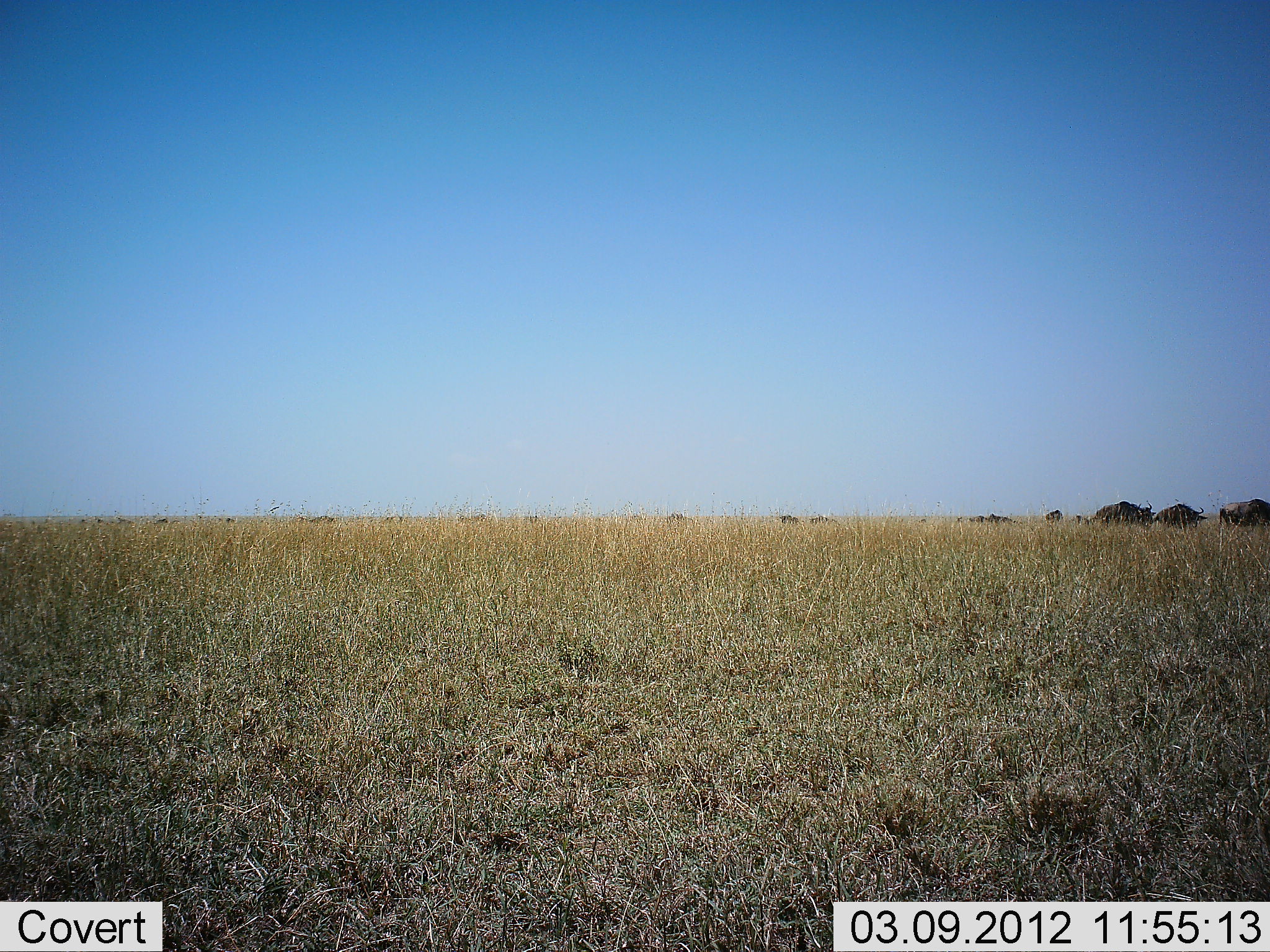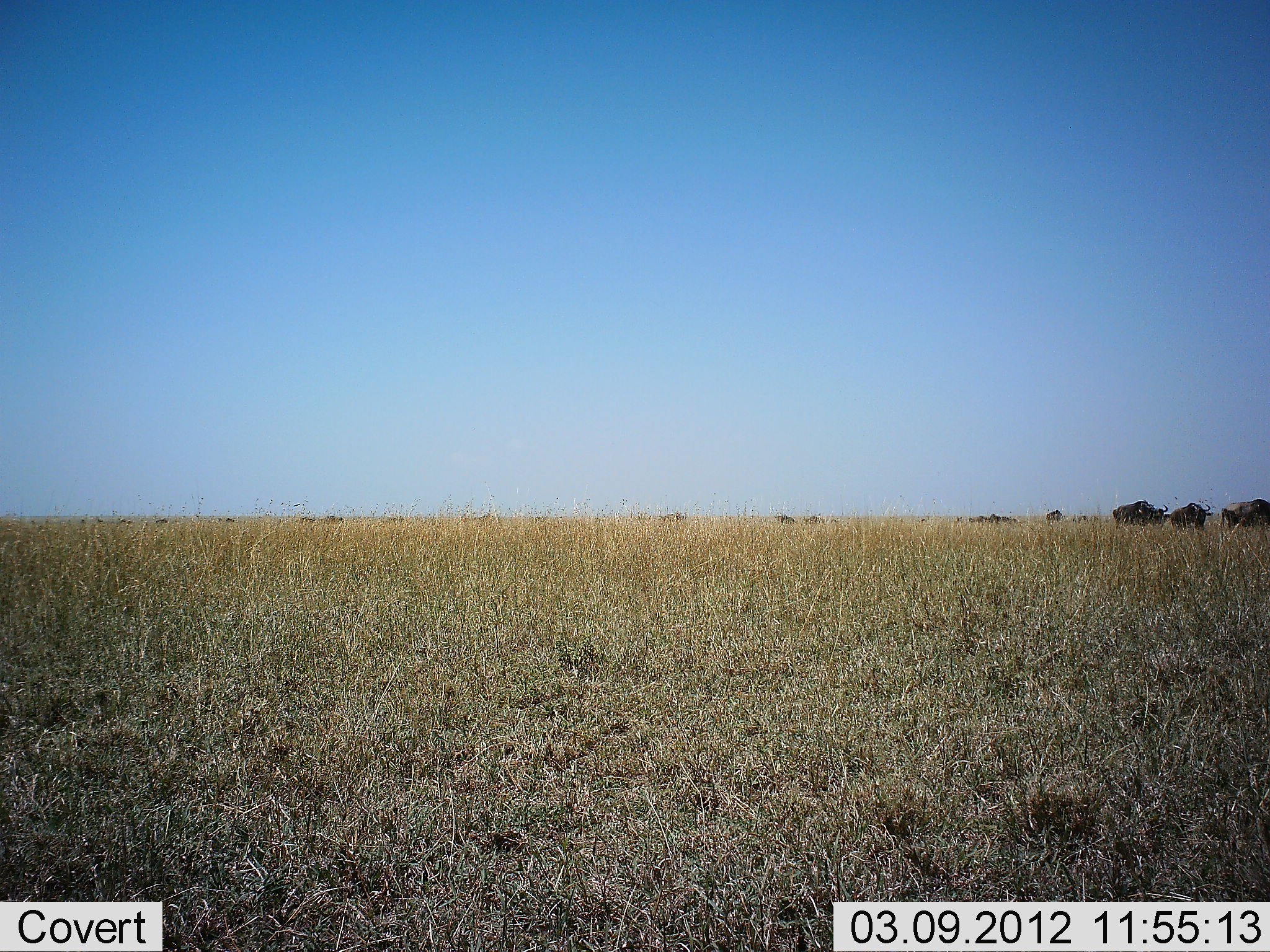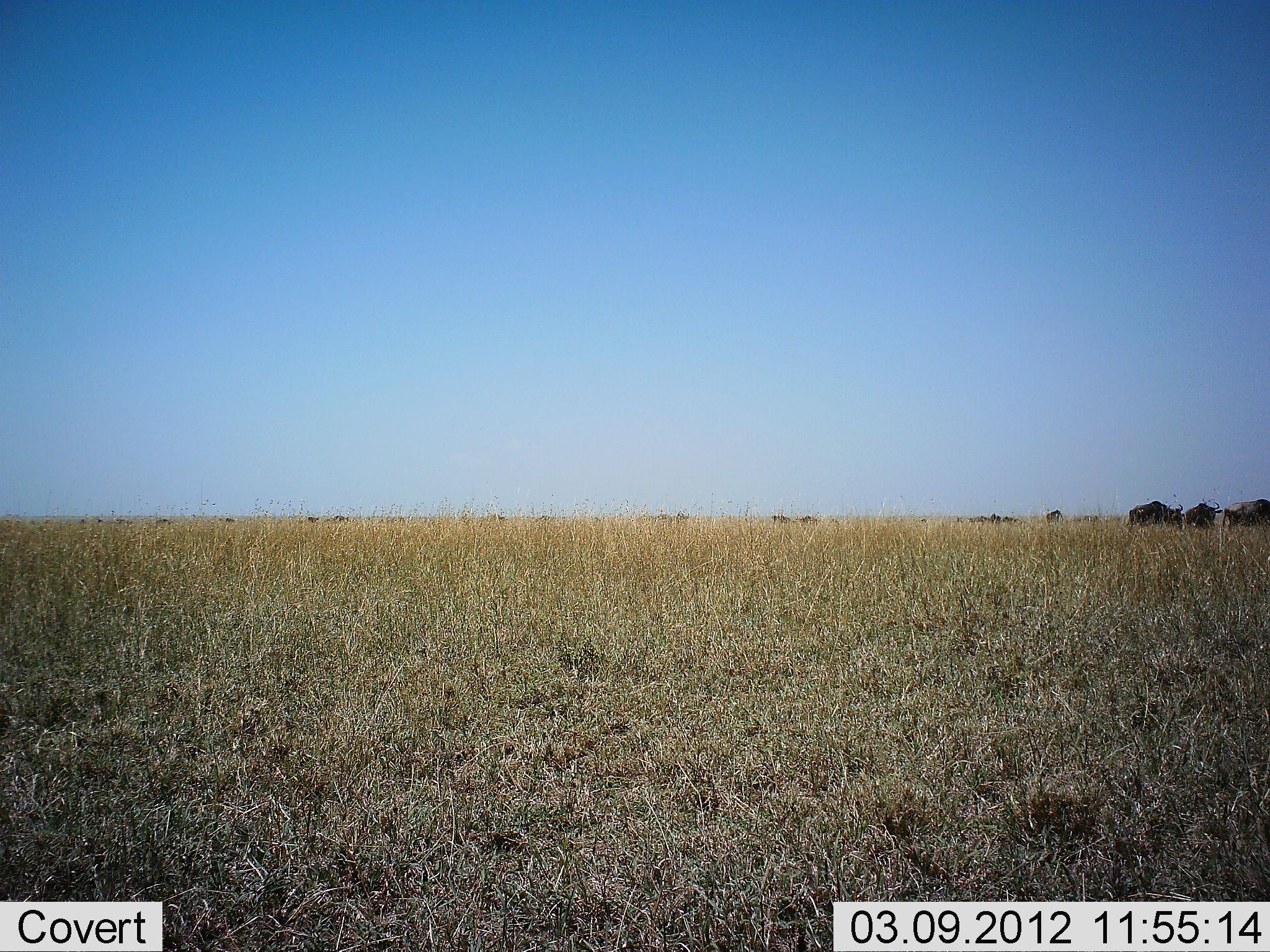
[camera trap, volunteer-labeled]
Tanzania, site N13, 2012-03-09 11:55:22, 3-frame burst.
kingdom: Animalia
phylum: Chordata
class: Mammalia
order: Artiodactyla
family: Bovidae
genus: Connochaetes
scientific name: Connochaetes taurinus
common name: blue wildebeest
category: wildebeest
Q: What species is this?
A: Wildebeest (blue wildebeest) (Connochaetes taurinus).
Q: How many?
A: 11-50.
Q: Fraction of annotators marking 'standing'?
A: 31%.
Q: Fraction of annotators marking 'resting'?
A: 8%.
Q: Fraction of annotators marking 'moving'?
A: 92%.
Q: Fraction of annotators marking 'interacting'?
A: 0%.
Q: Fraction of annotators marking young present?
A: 0%.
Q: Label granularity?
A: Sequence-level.